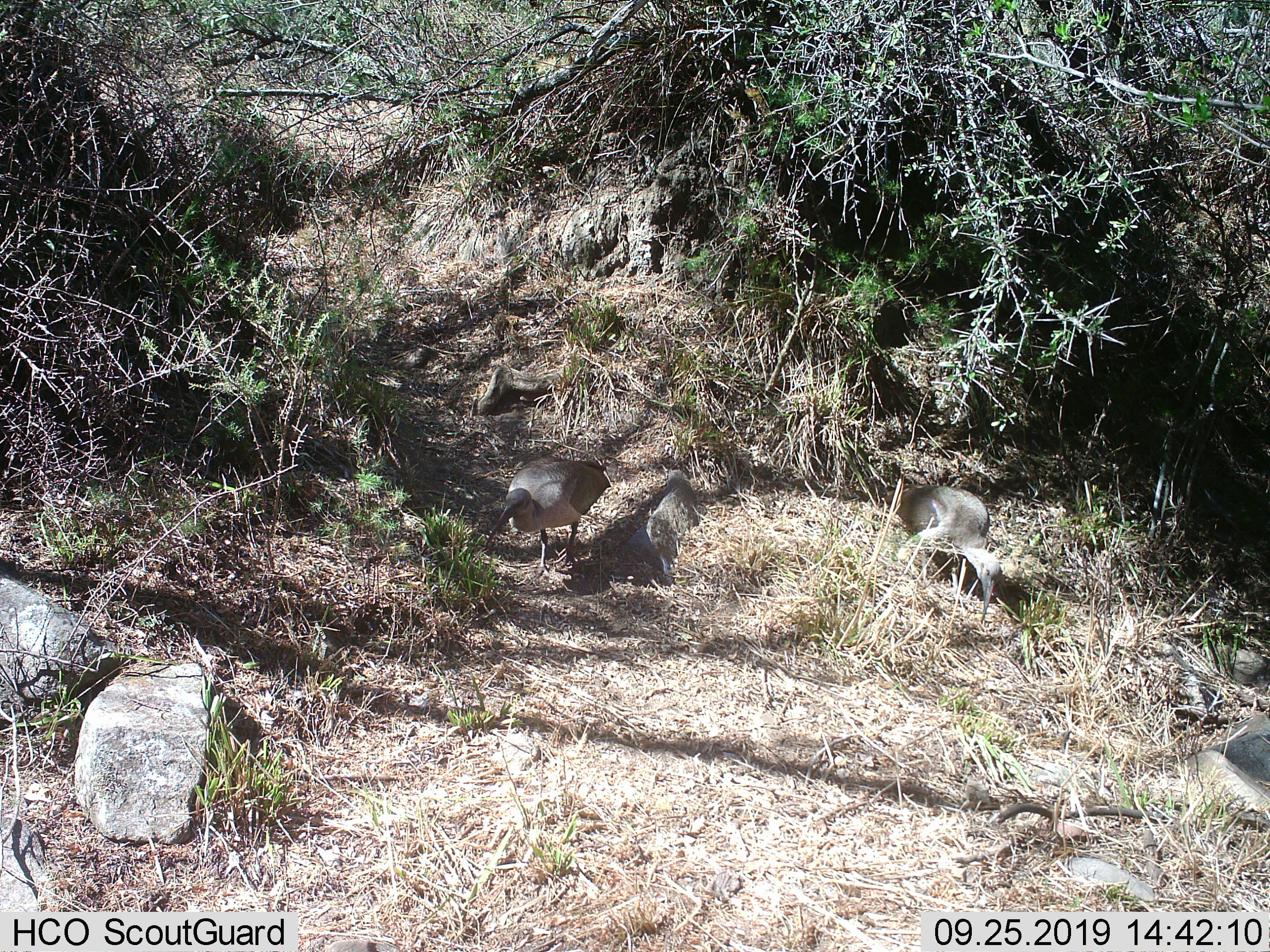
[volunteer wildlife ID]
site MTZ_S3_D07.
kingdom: Animalia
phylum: Chordata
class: Aves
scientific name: Aves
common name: bird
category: birdother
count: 2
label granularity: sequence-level